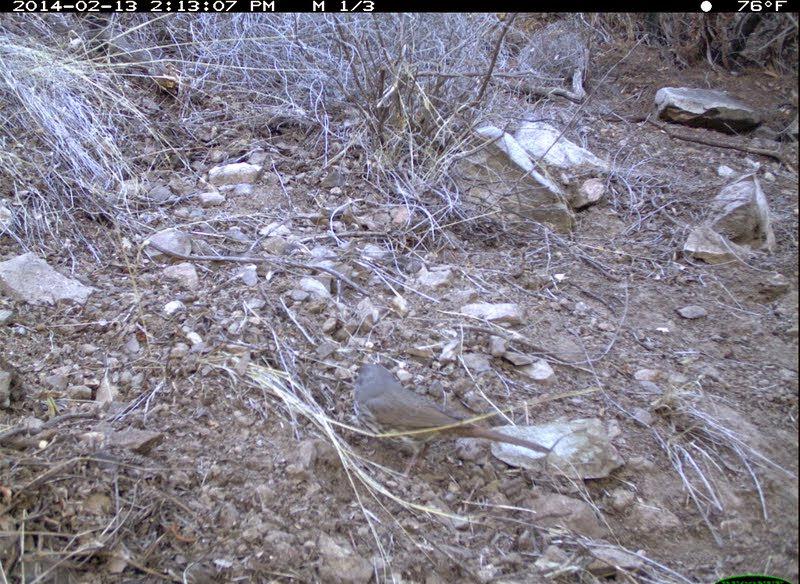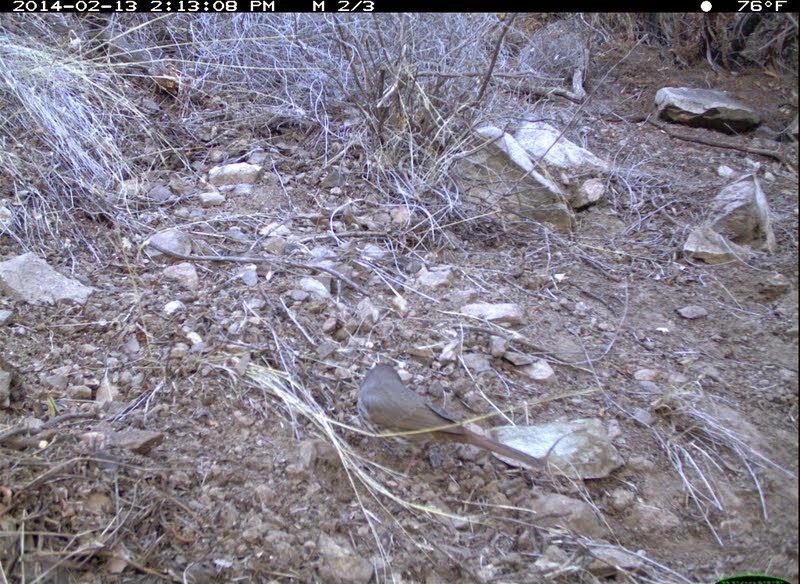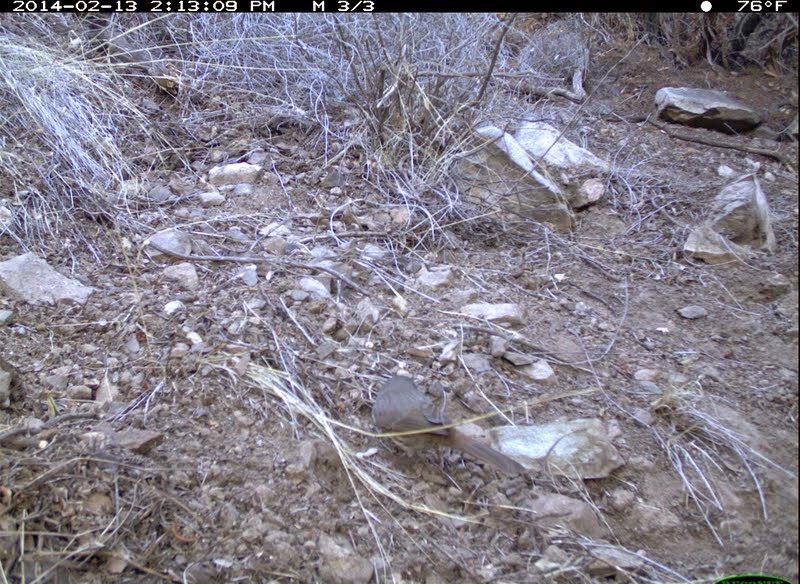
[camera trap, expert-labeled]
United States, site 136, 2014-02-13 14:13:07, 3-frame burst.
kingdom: Animalia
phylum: Chordata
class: Aves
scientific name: Aves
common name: bird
Bird (Aves).